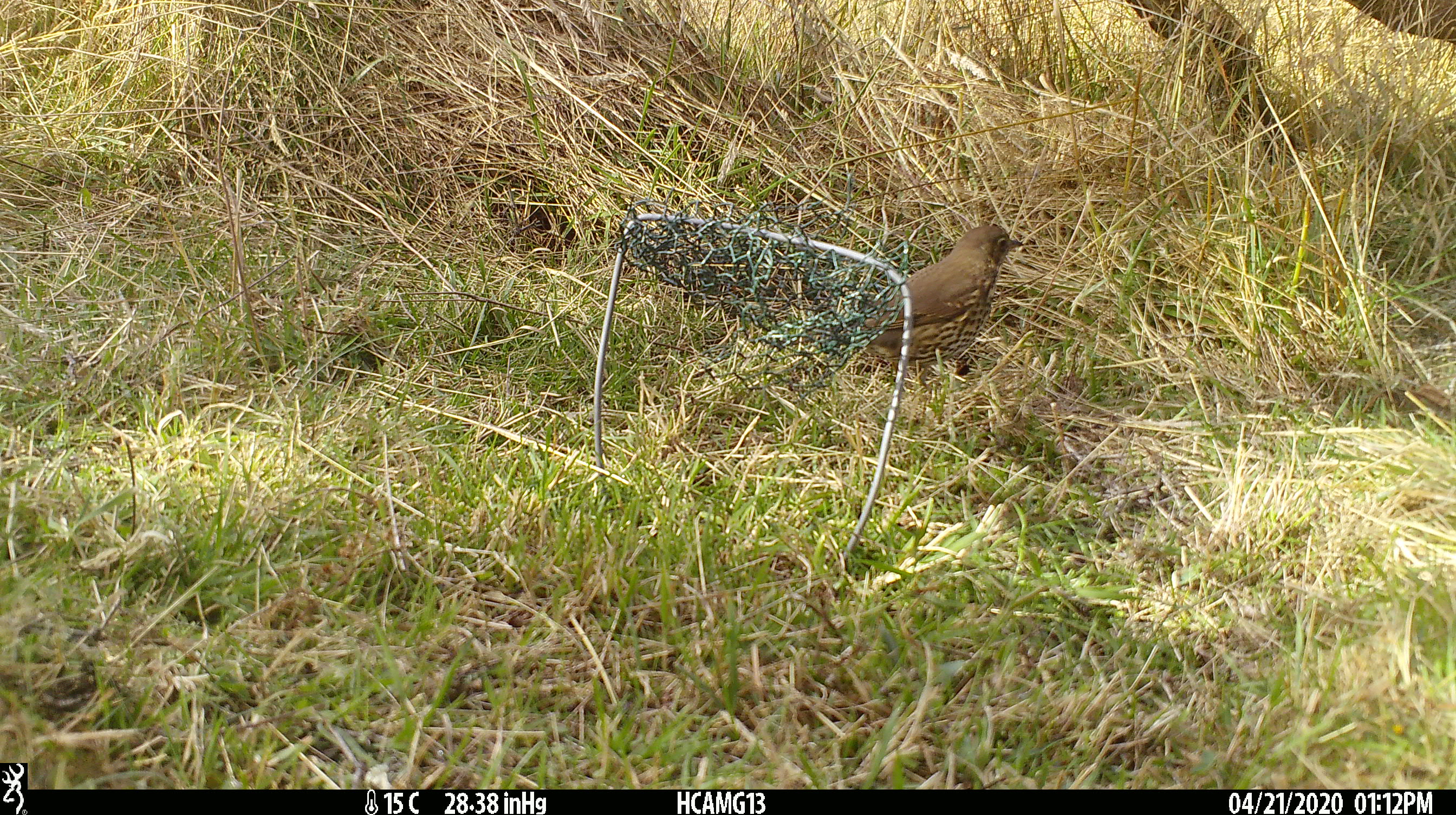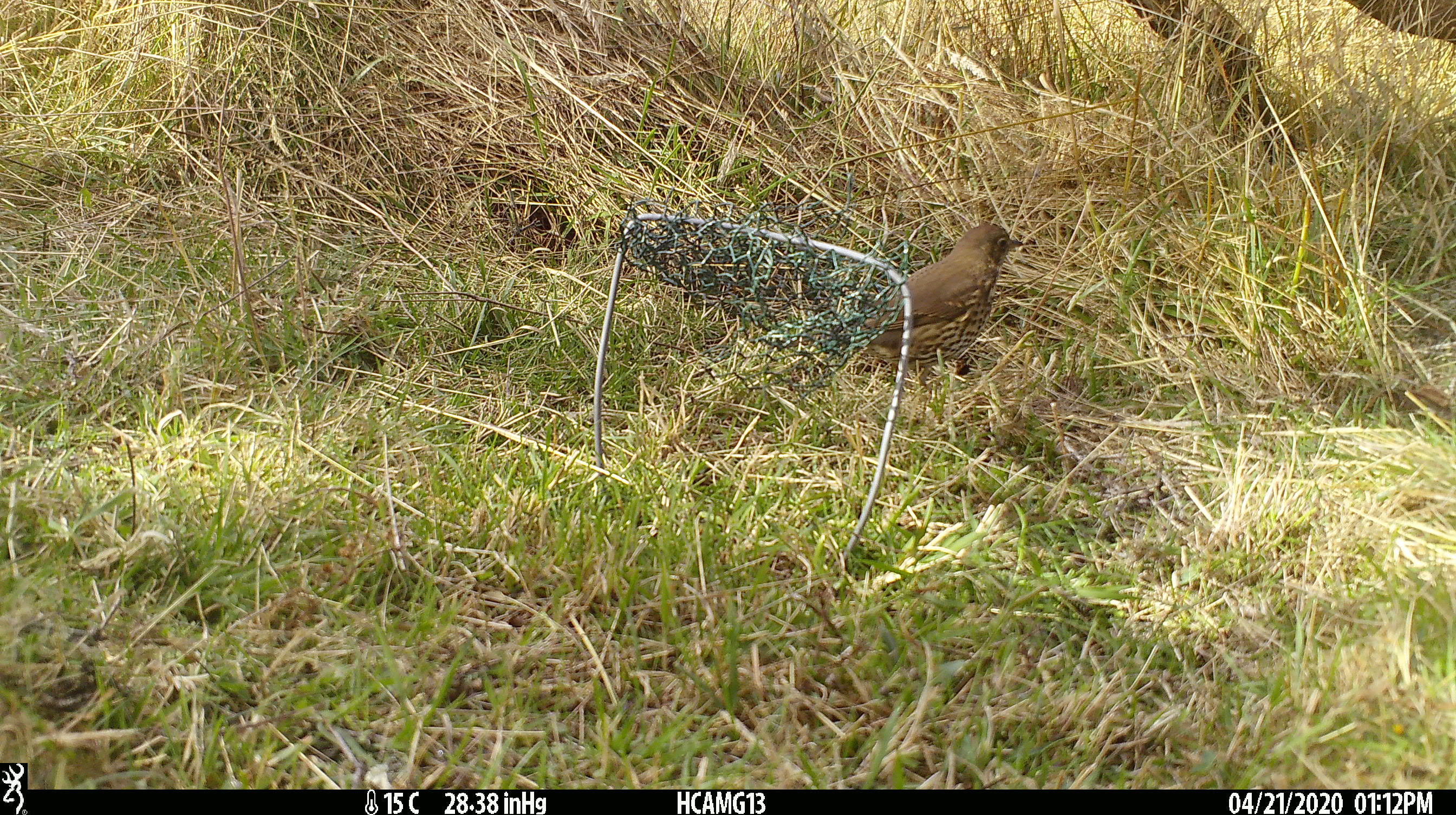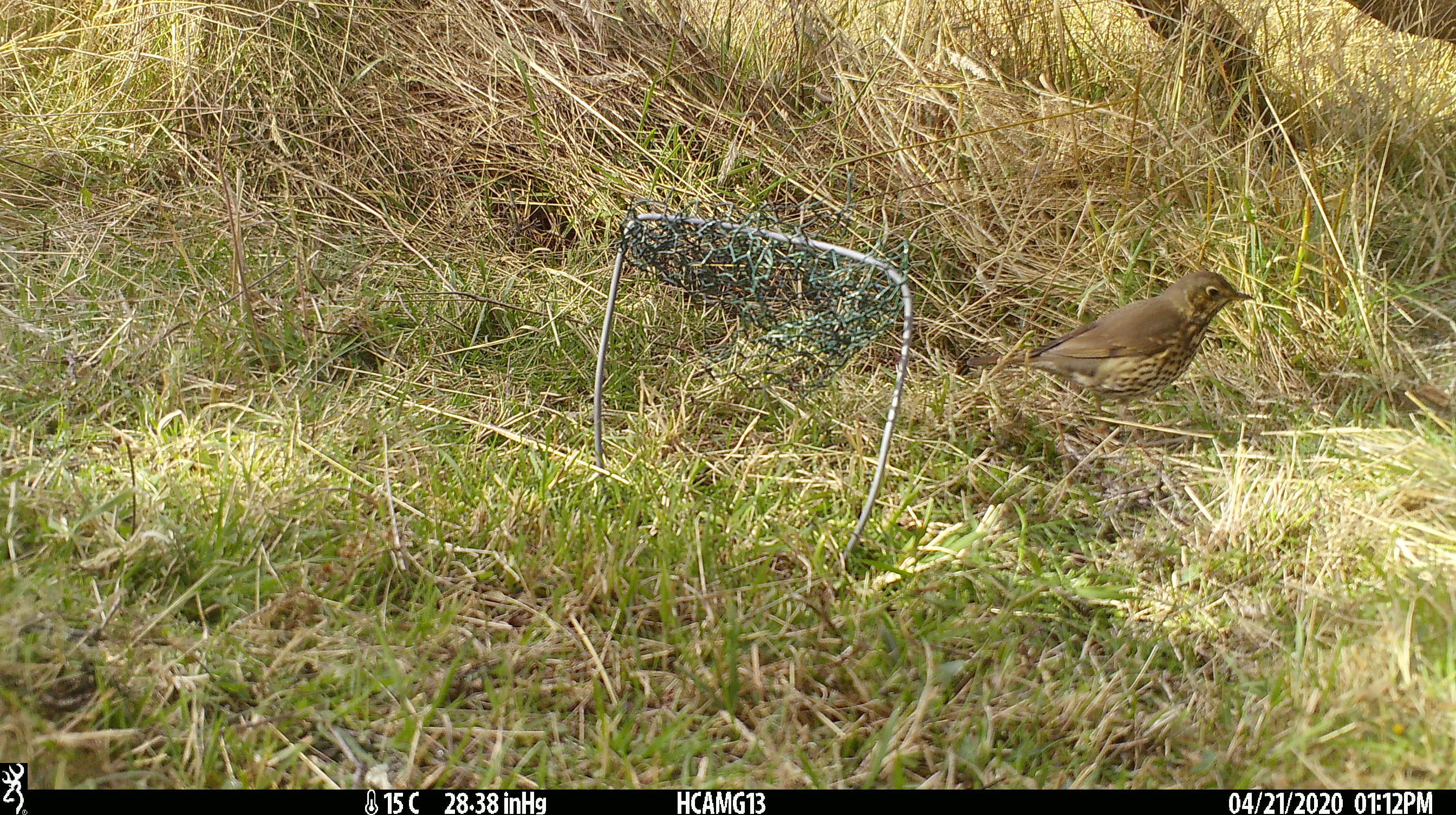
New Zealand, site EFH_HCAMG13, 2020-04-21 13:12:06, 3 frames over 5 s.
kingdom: Animalia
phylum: Chordata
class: Aves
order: Passeriformes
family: Turdidae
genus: Turdus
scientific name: Turdus philomelos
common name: song thrush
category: thrush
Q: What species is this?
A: Thrush (song thrush) (Turdus philomelos).